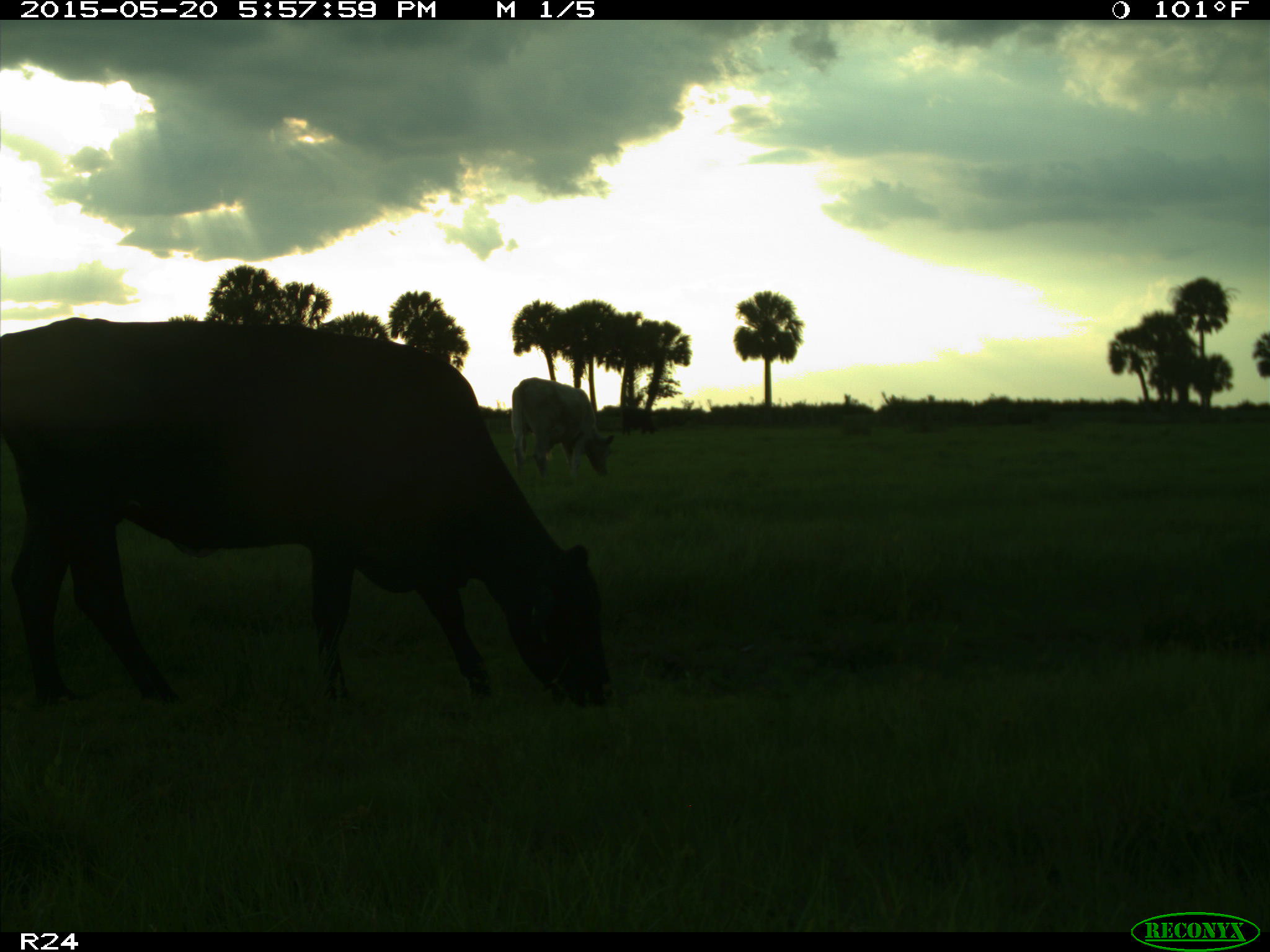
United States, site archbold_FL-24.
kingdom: Animalia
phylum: Chordata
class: Mammalia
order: Artiodactyla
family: Bovidae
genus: Bos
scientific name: Bos taurus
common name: domestic cow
Bos taurus (domestic cow).